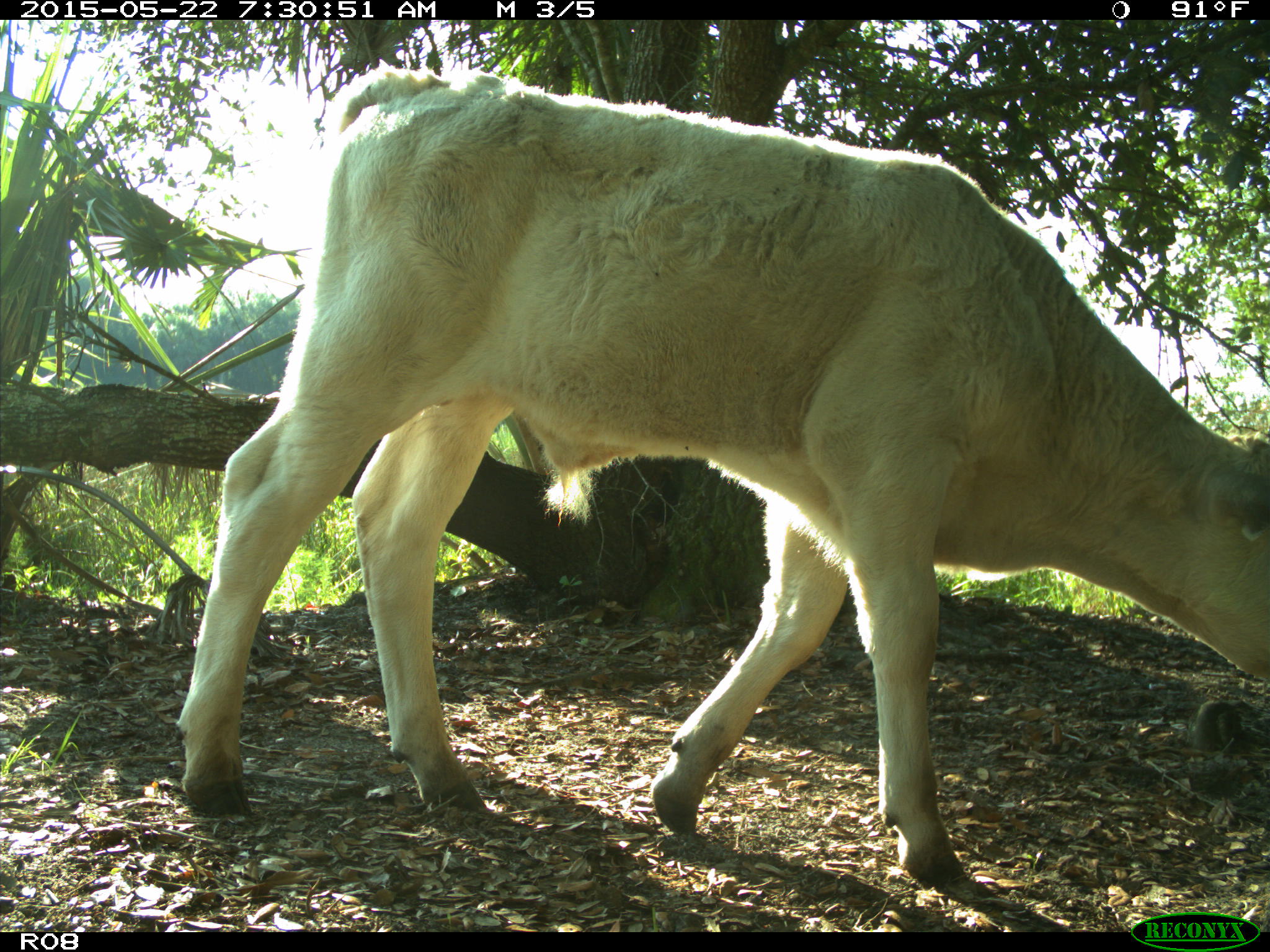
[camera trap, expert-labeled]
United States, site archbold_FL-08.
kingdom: Animalia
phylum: Chordata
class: Mammalia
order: Artiodactyla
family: Bovidae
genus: Bos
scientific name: Bos taurus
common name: domestic cow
Bos taurus (domestic cow).